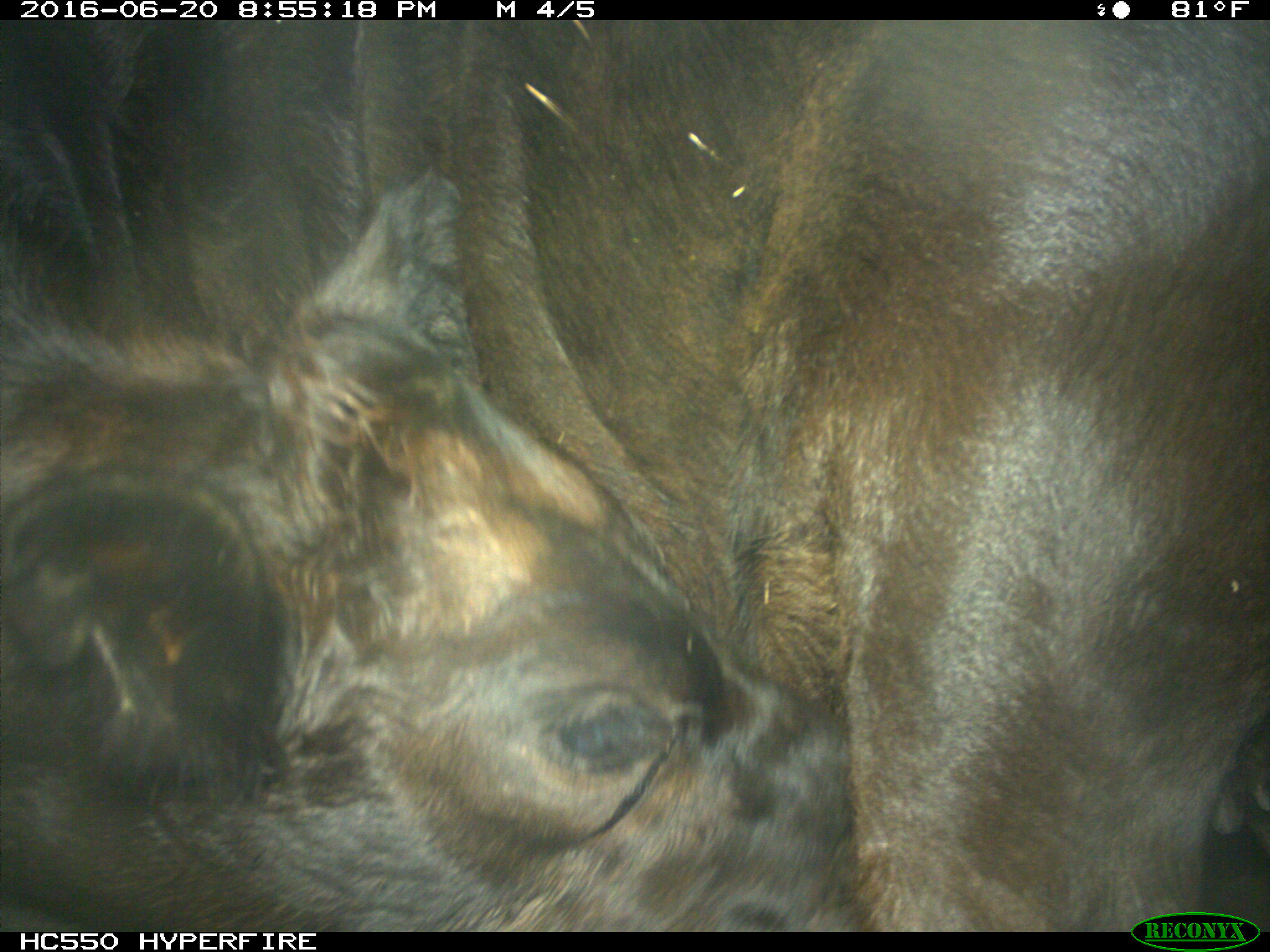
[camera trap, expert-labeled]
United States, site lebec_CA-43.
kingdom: Animalia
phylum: Chordata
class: Mammalia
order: Artiodactyla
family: Bovidae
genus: Bos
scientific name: Bos taurus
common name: domestic cow